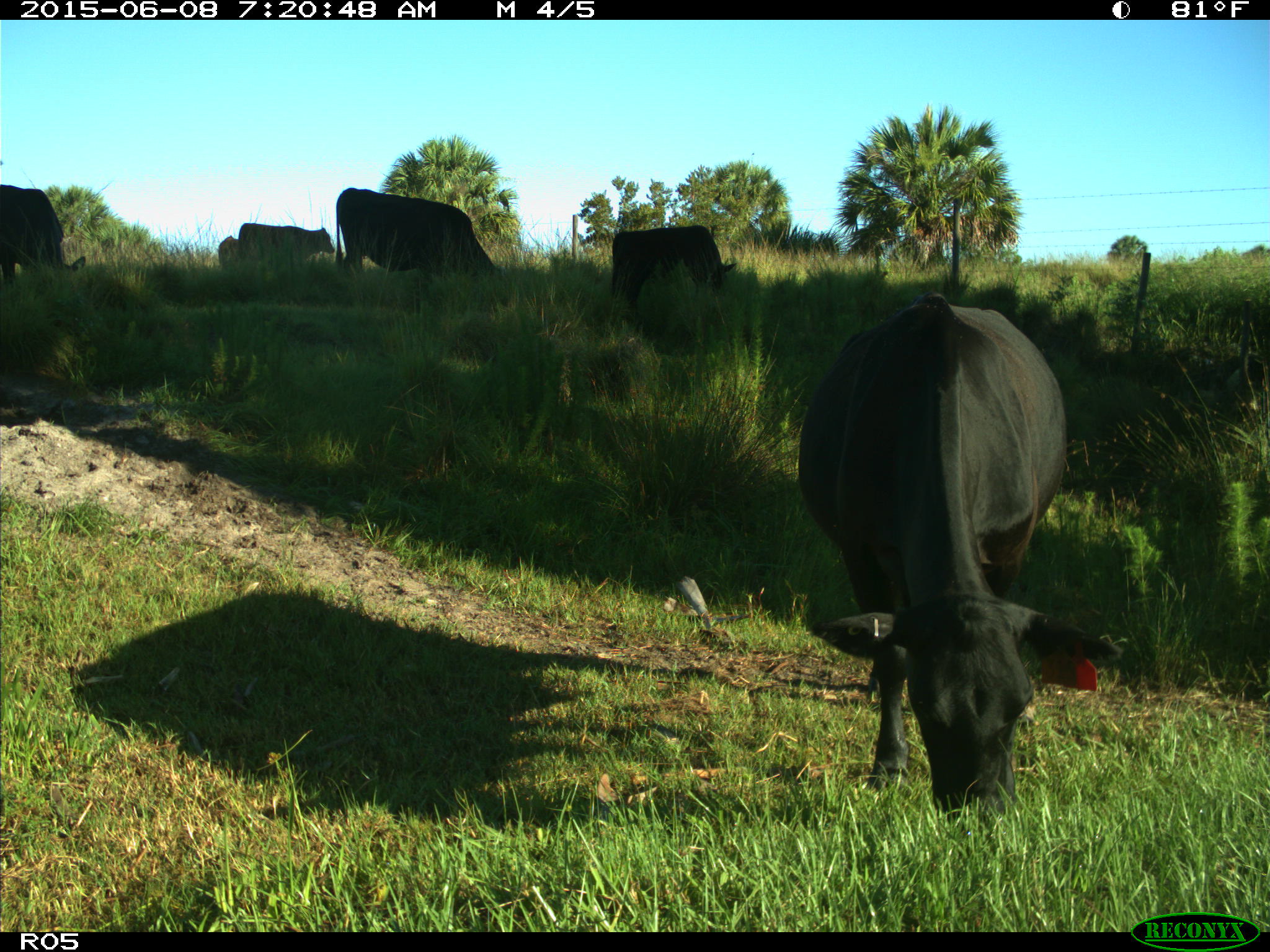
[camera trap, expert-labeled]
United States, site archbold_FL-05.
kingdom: Animalia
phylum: Chordata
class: Mammalia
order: Artiodactyla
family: Bovidae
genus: Bos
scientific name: Bos taurus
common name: domestic cow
Bos taurus (domestic cow).